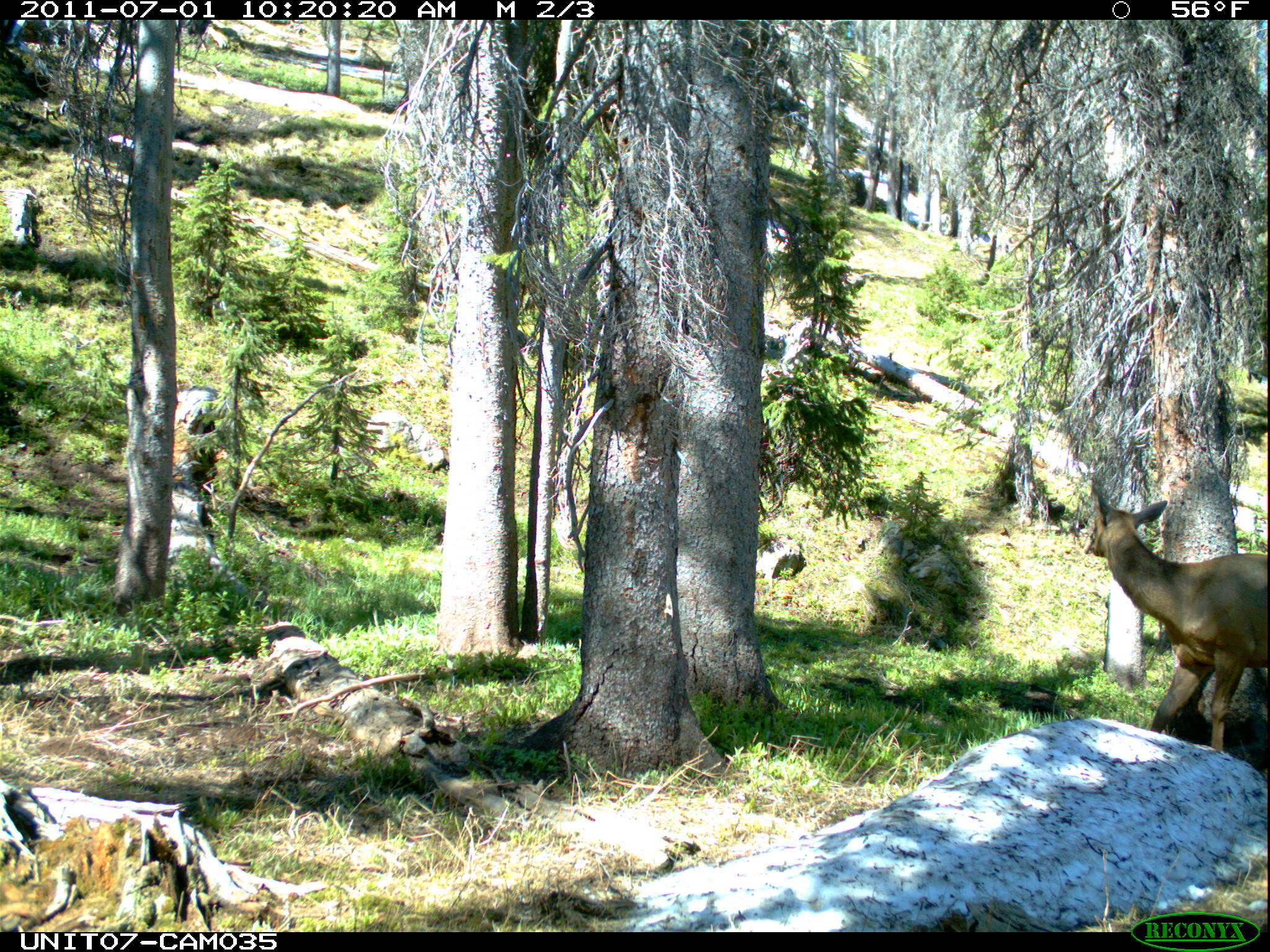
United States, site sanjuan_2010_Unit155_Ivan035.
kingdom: Animalia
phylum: Chordata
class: Mammalia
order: Artiodactyla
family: Cervidae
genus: Cervus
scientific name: Cervus elaphus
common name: red deer